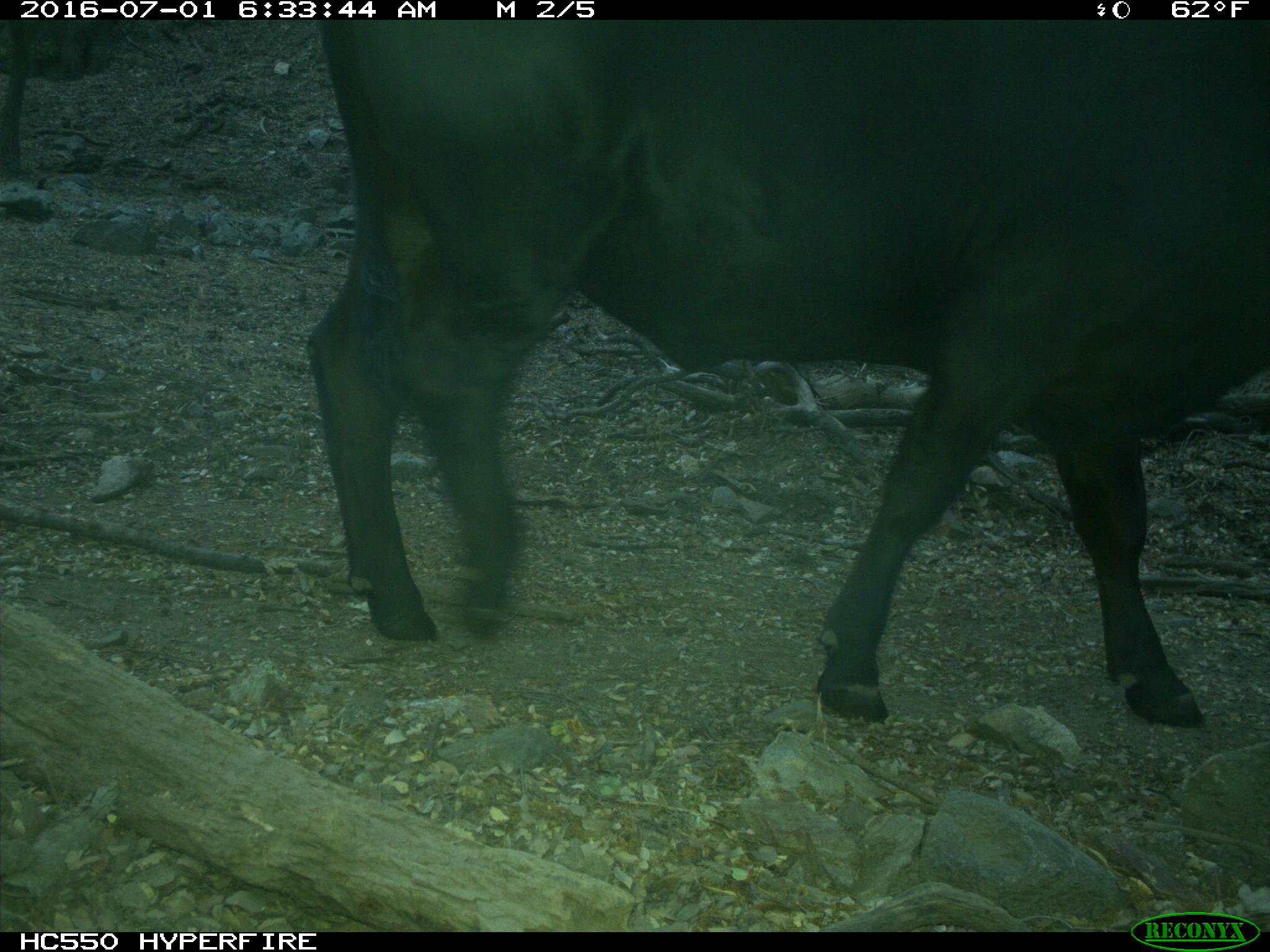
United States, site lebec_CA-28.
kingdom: Animalia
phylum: Chordata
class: Mammalia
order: Artiodactyla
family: Bovidae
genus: Bos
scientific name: Bos taurus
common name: domestic cow